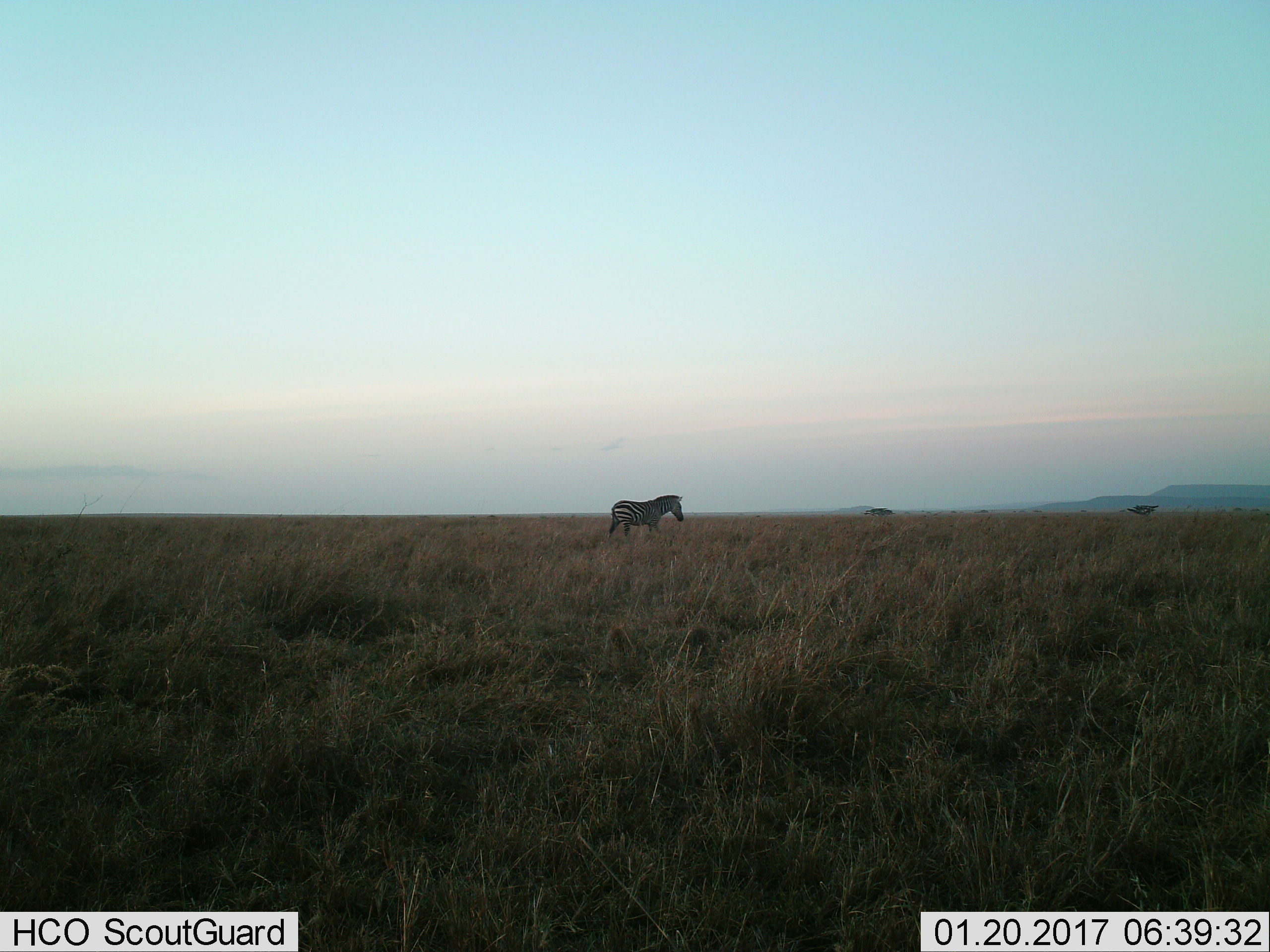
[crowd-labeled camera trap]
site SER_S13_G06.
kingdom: Animalia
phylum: Chordata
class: Mammalia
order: Perissodactyla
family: Equidae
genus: Equus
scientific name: Equus quagga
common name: plains zebra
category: zebraplains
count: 1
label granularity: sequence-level